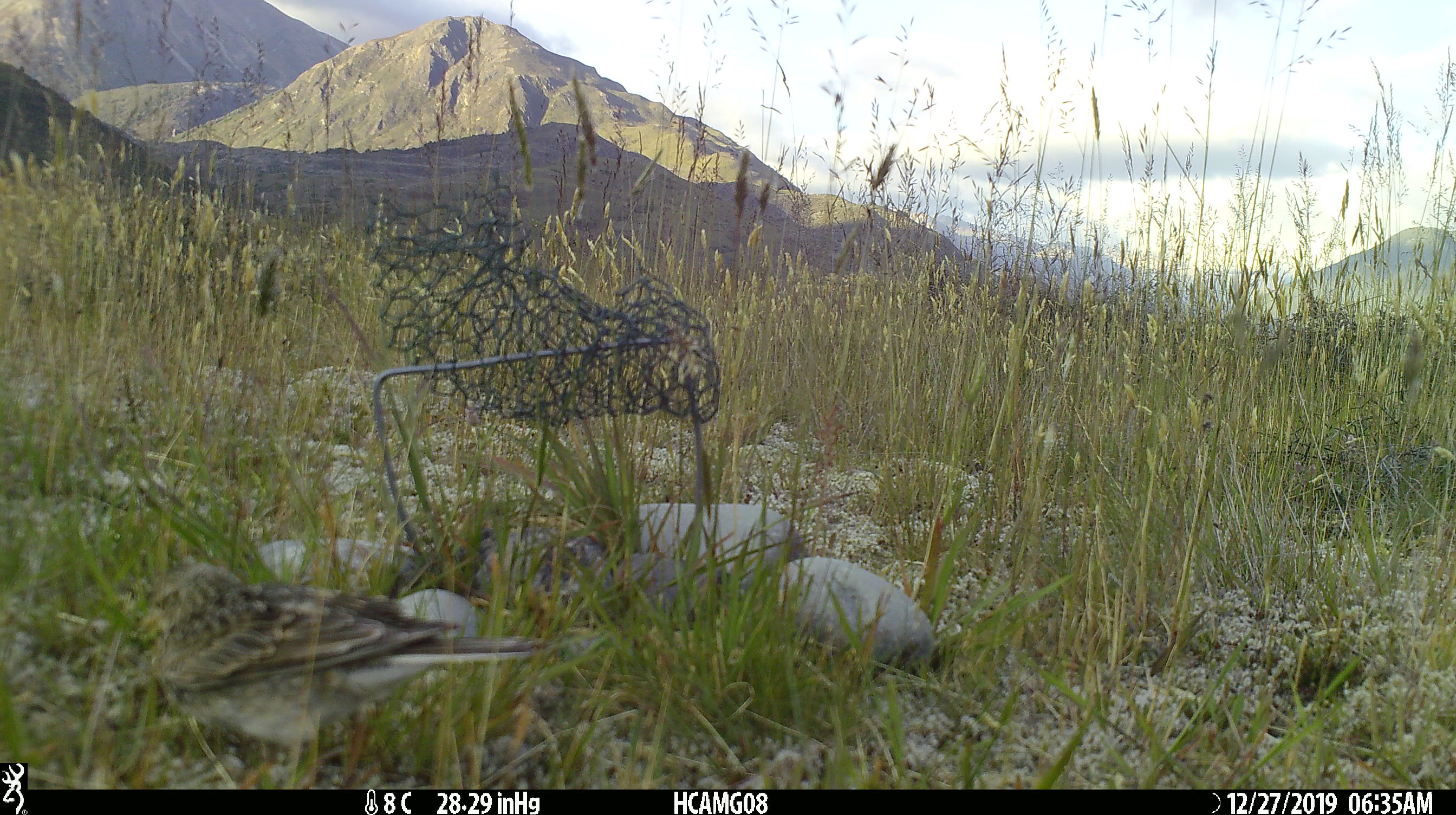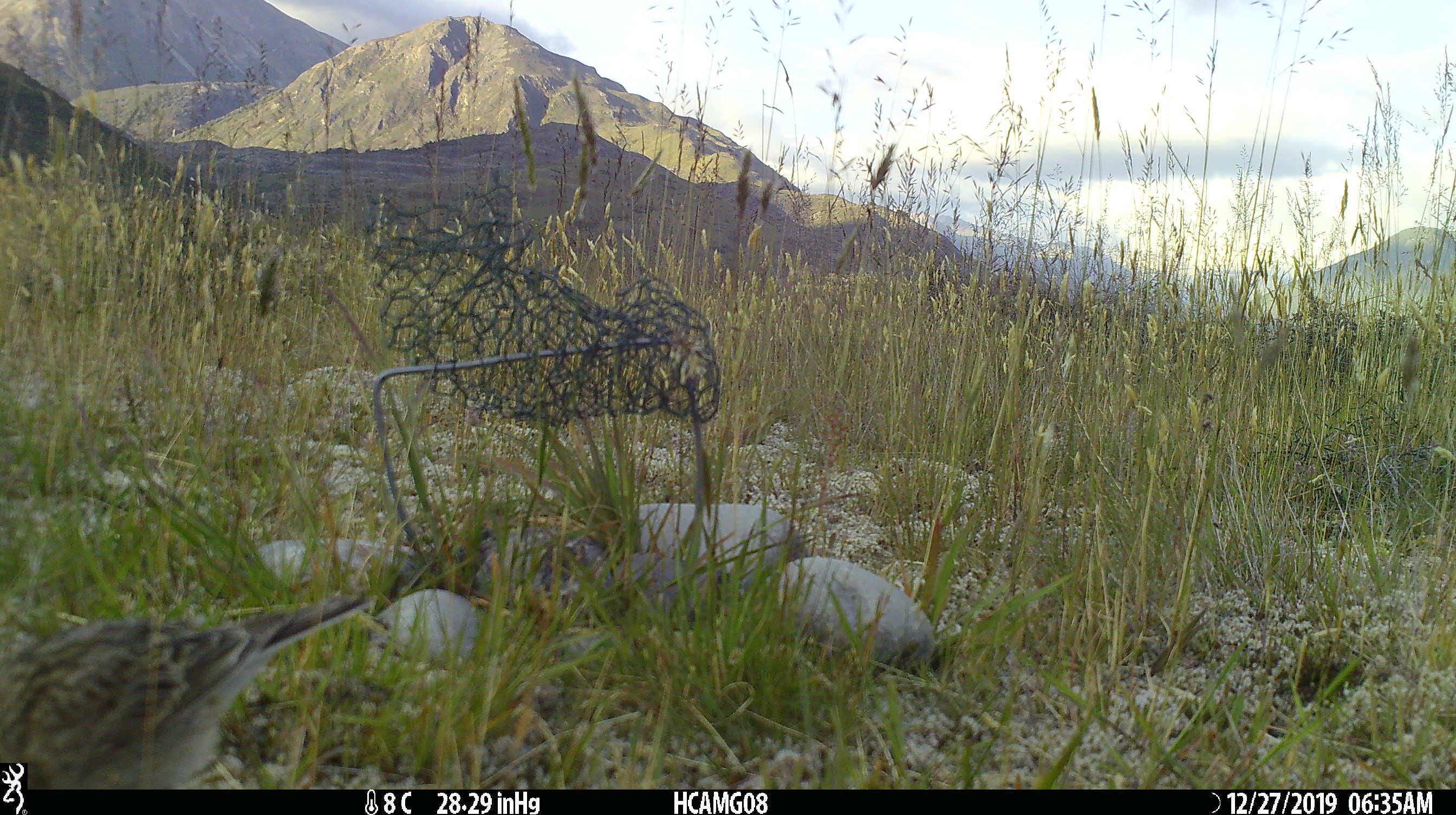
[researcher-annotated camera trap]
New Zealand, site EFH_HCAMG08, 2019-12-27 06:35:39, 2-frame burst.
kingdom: Animalia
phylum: Chordata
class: Aves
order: Passeriformes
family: Motacillidae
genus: Anthus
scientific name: Anthus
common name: pipit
Pipit (Anthus).